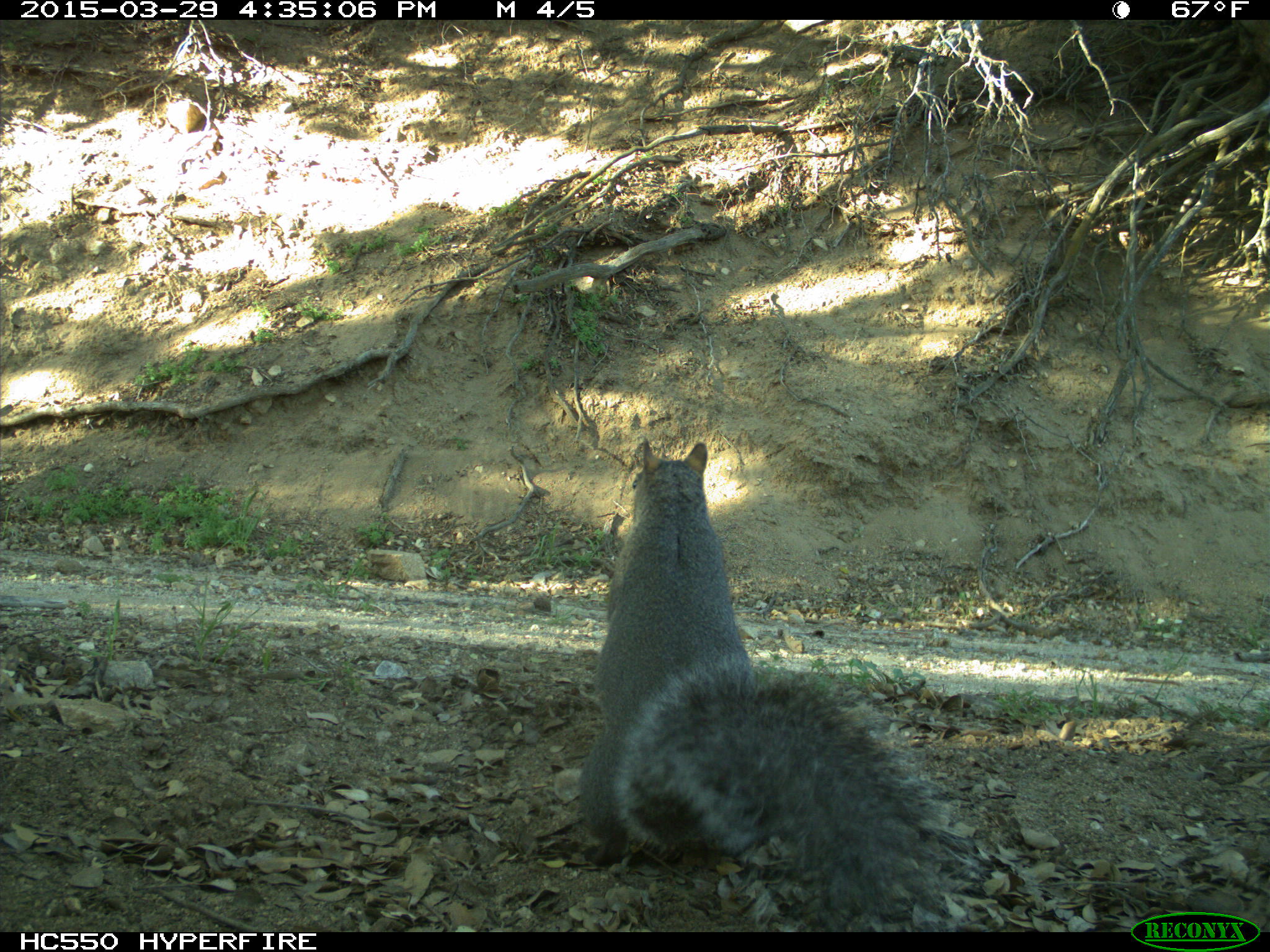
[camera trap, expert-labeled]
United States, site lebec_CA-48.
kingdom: Animalia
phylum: Chordata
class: Mammalia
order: Rodentia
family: Sciuridae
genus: Sciurus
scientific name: Sciurus carolinensis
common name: eastern gray squirrel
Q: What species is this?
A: Sciurus carolinensis (eastern gray squirrel).